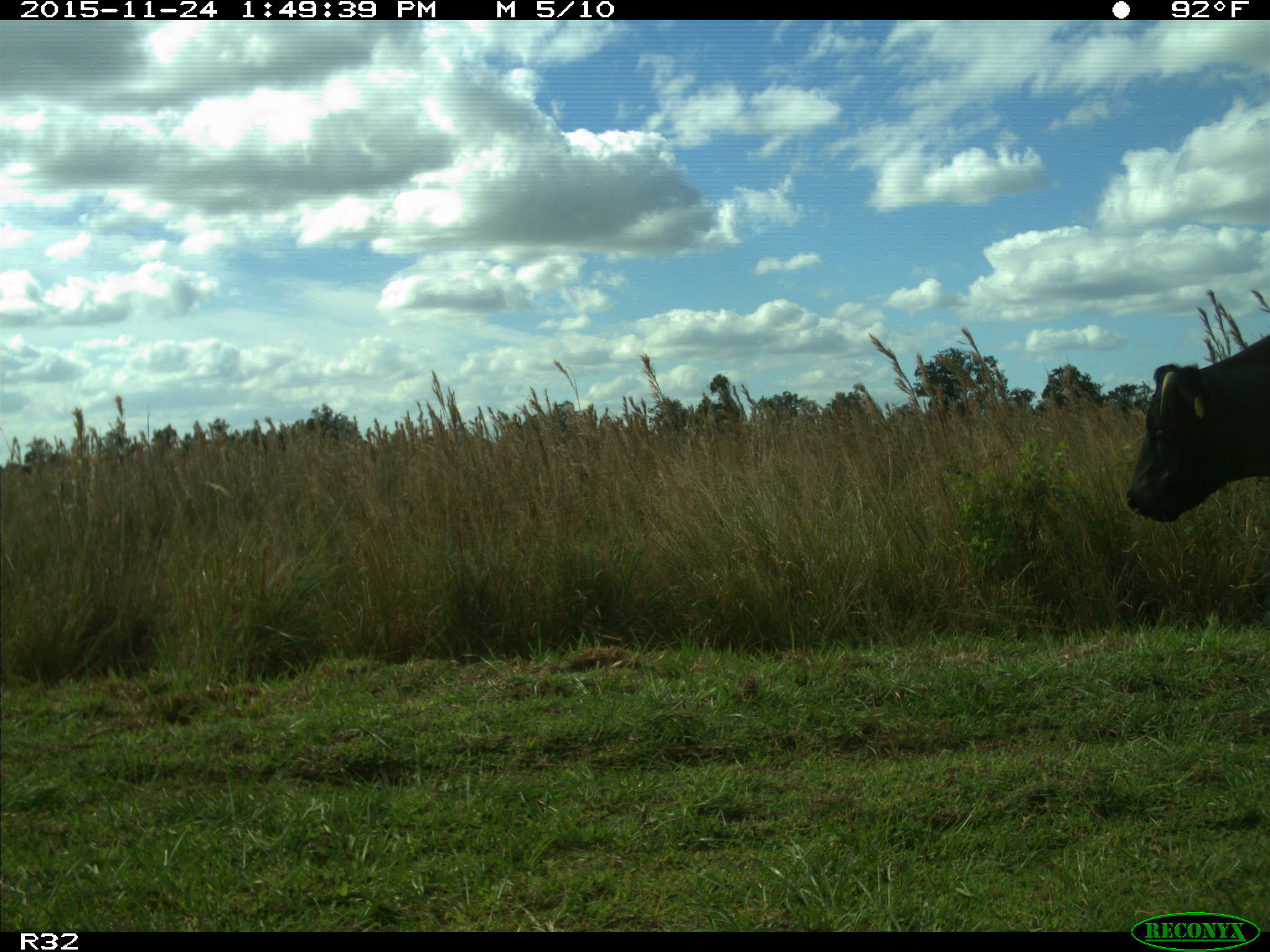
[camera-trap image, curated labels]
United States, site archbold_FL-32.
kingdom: Animalia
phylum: Chordata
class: Mammalia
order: Artiodactyla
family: Bovidae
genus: Bos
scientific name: Bos taurus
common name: domestic cow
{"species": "Bos taurus (domestic cow)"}